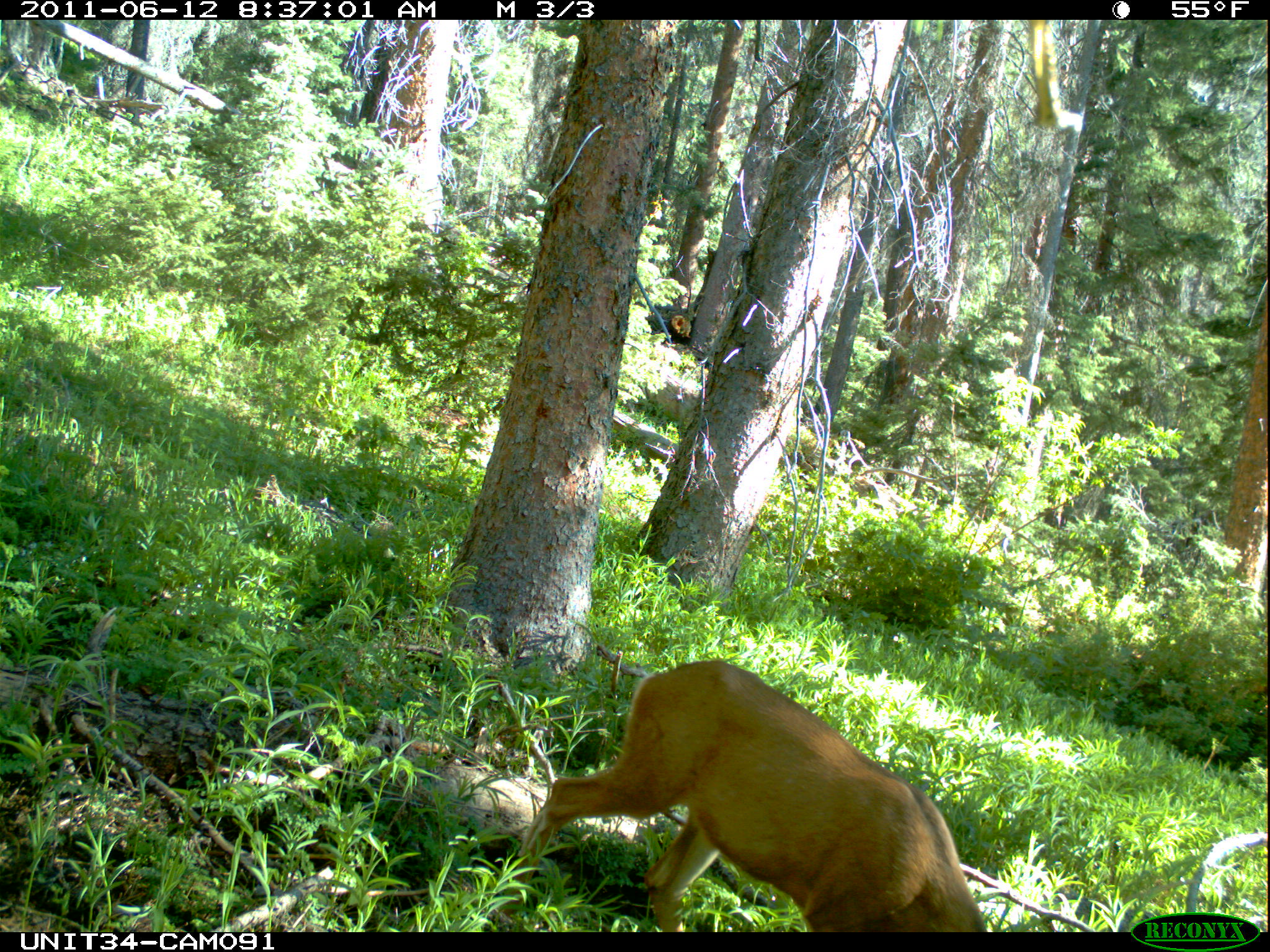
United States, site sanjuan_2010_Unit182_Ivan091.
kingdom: Animalia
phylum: Chordata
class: Mammalia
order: Artiodactyla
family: Cervidae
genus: Odocoileus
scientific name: Odocoileus hemionus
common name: mule deer